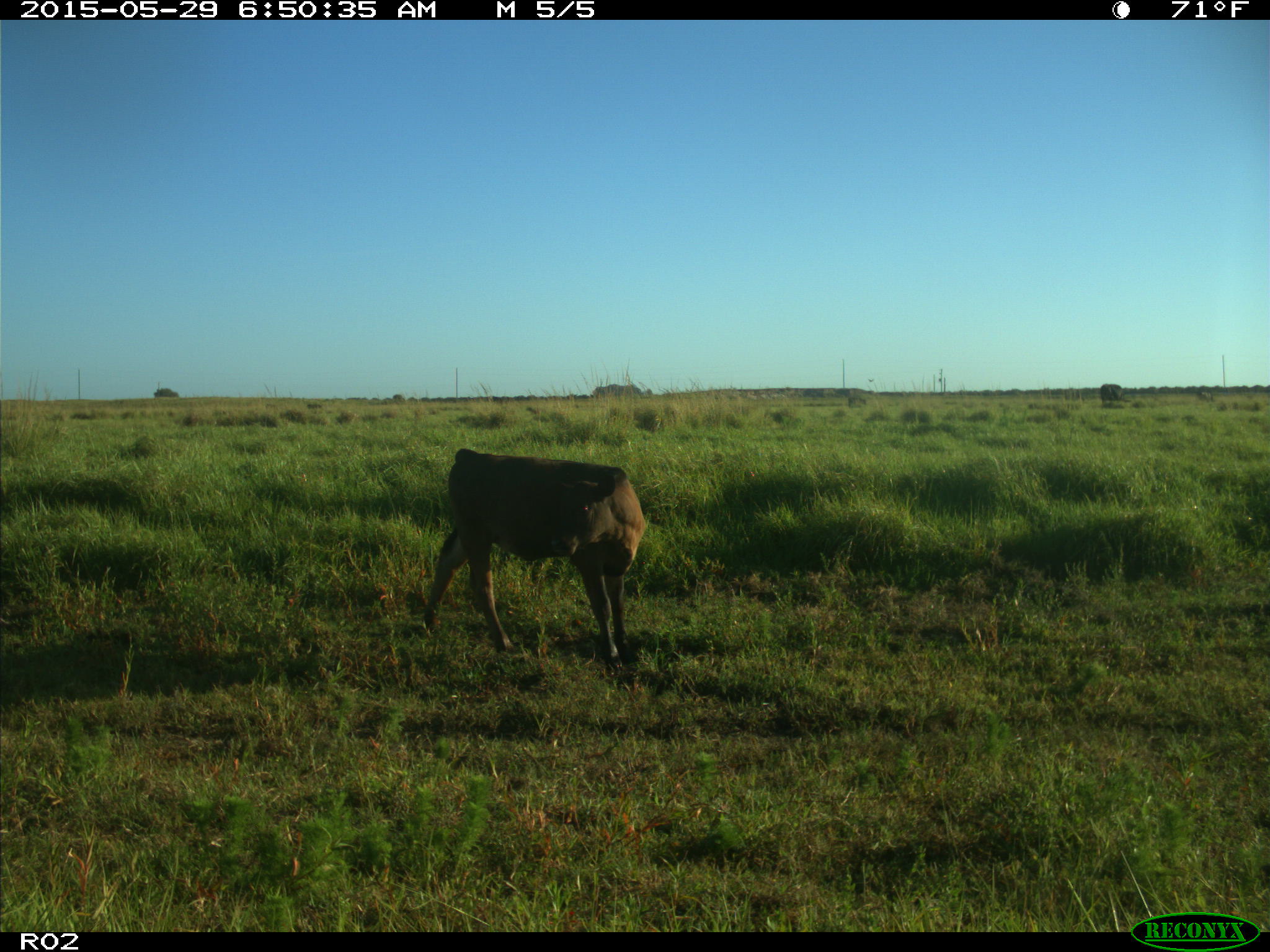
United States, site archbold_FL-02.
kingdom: Animalia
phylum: Chordata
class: Mammalia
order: Artiodactyla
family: Bovidae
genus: Bos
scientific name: Bos taurus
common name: domestic cow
Bos taurus (domestic cow).